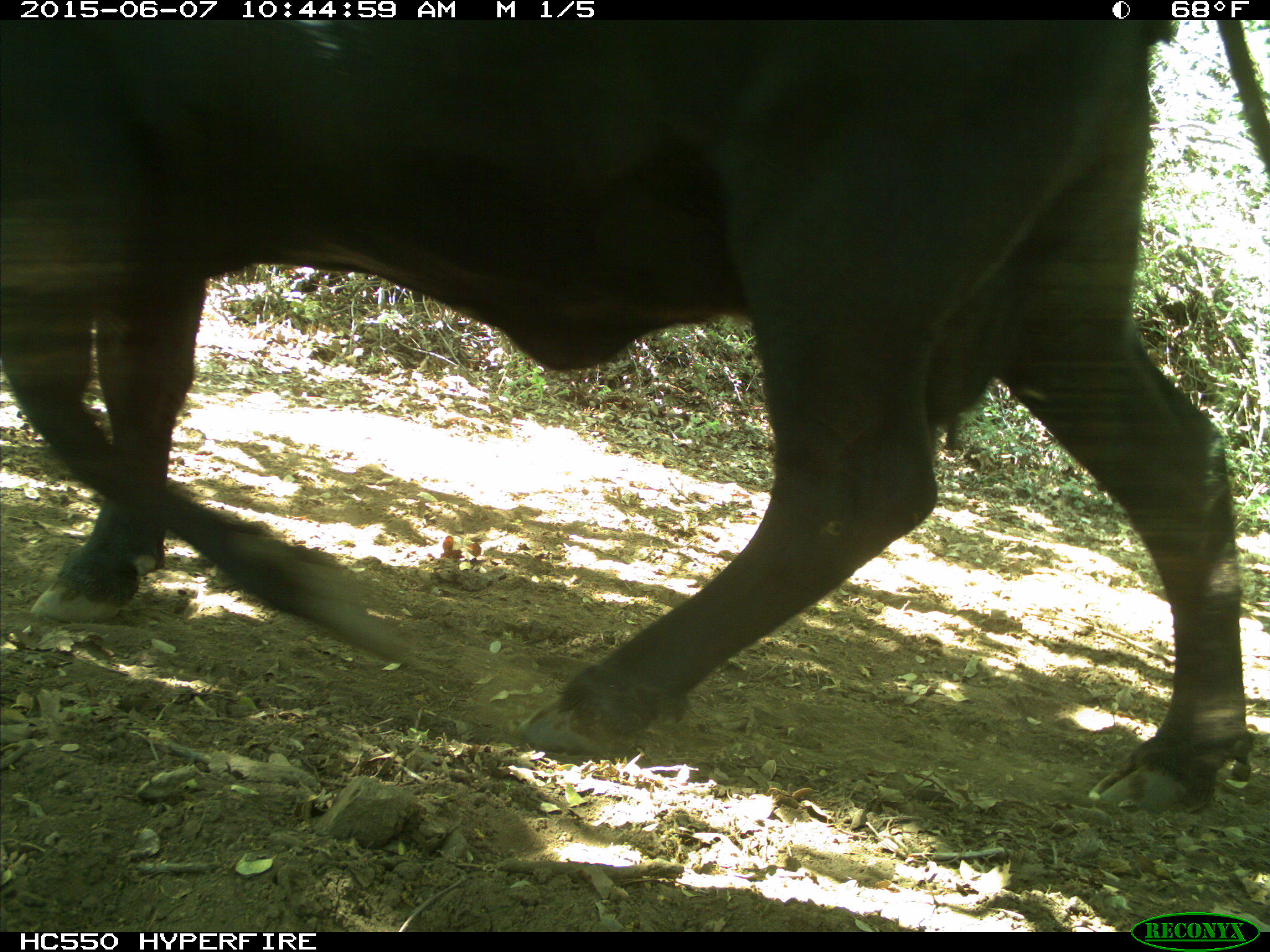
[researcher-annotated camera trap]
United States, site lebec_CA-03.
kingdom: Animalia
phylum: Chordata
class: Mammalia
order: Artiodactyla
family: Bovidae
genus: Bos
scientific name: Bos taurus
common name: domestic cow